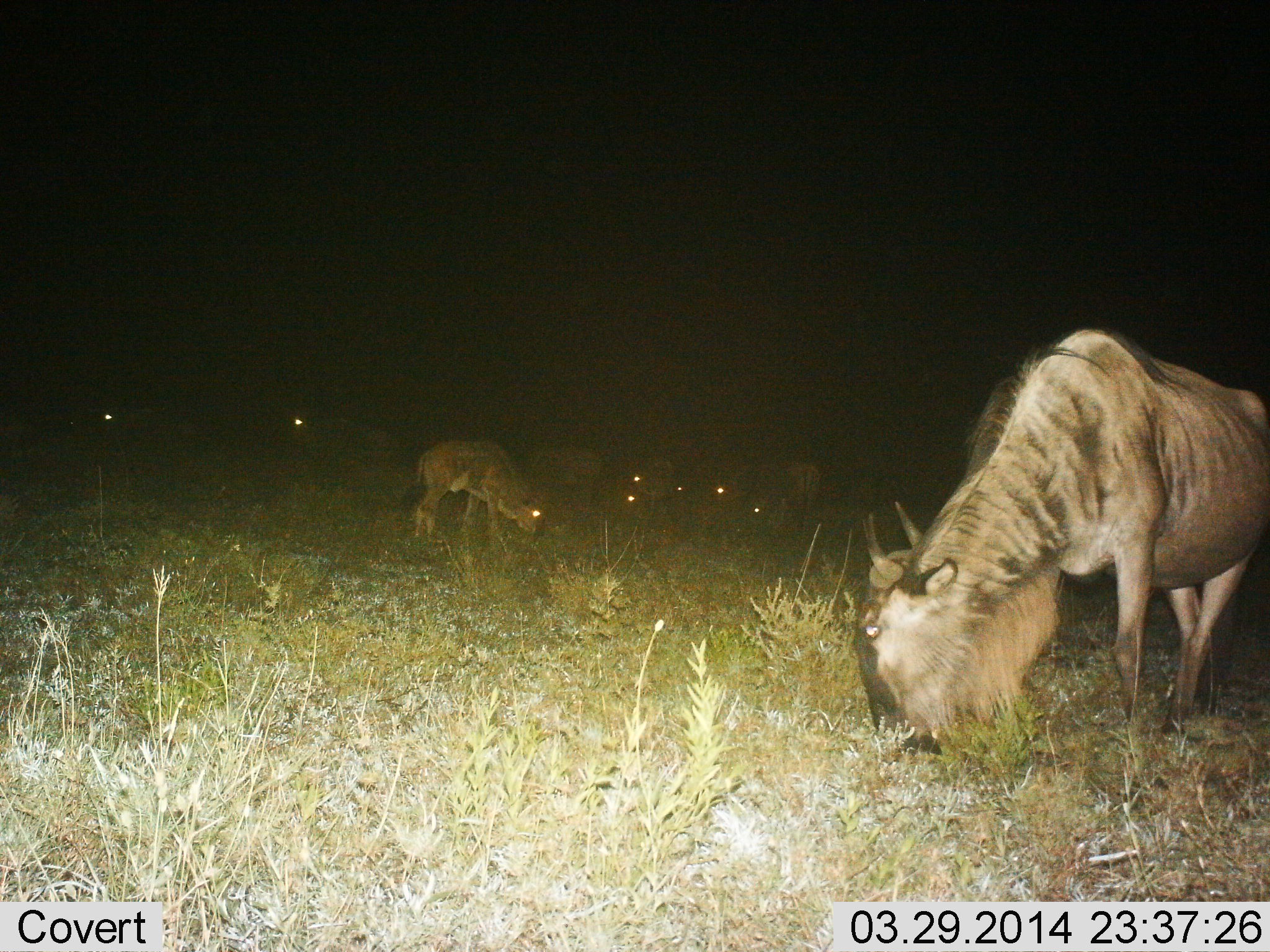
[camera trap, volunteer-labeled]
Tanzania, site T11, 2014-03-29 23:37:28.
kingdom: Animalia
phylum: Chordata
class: Mammalia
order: Artiodactyla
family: Bovidae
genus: Connochaetes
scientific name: Connochaetes taurinus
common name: blue wildebeest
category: wildebeest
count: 9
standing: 27%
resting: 0%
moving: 0%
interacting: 0%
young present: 45%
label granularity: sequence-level